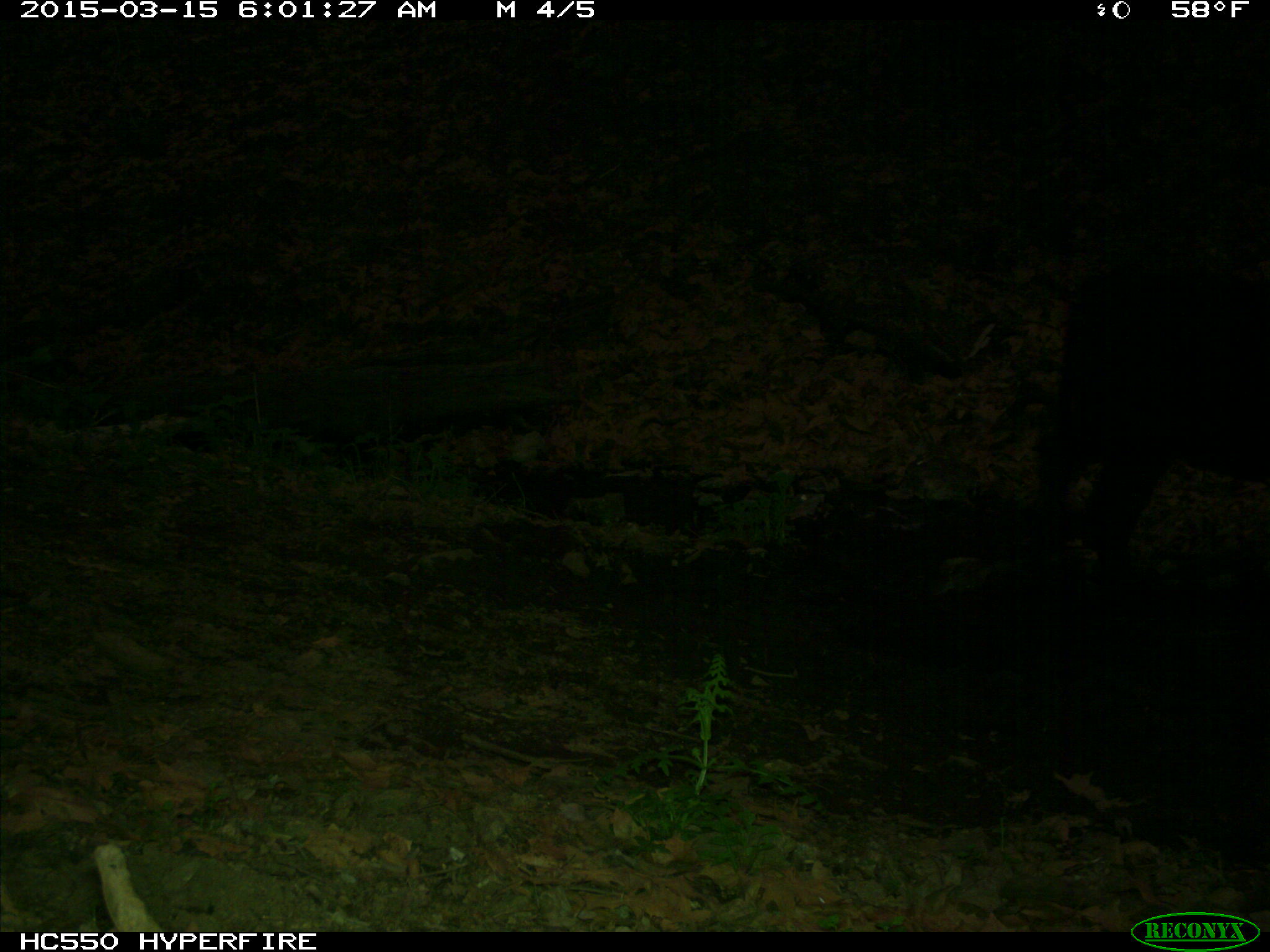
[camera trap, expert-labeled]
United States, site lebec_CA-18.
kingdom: Animalia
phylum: Chordata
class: Mammalia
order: Artiodactyla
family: Bovidae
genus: Bos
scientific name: Bos taurus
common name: domestic cow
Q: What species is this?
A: Bos taurus (domestic cow).